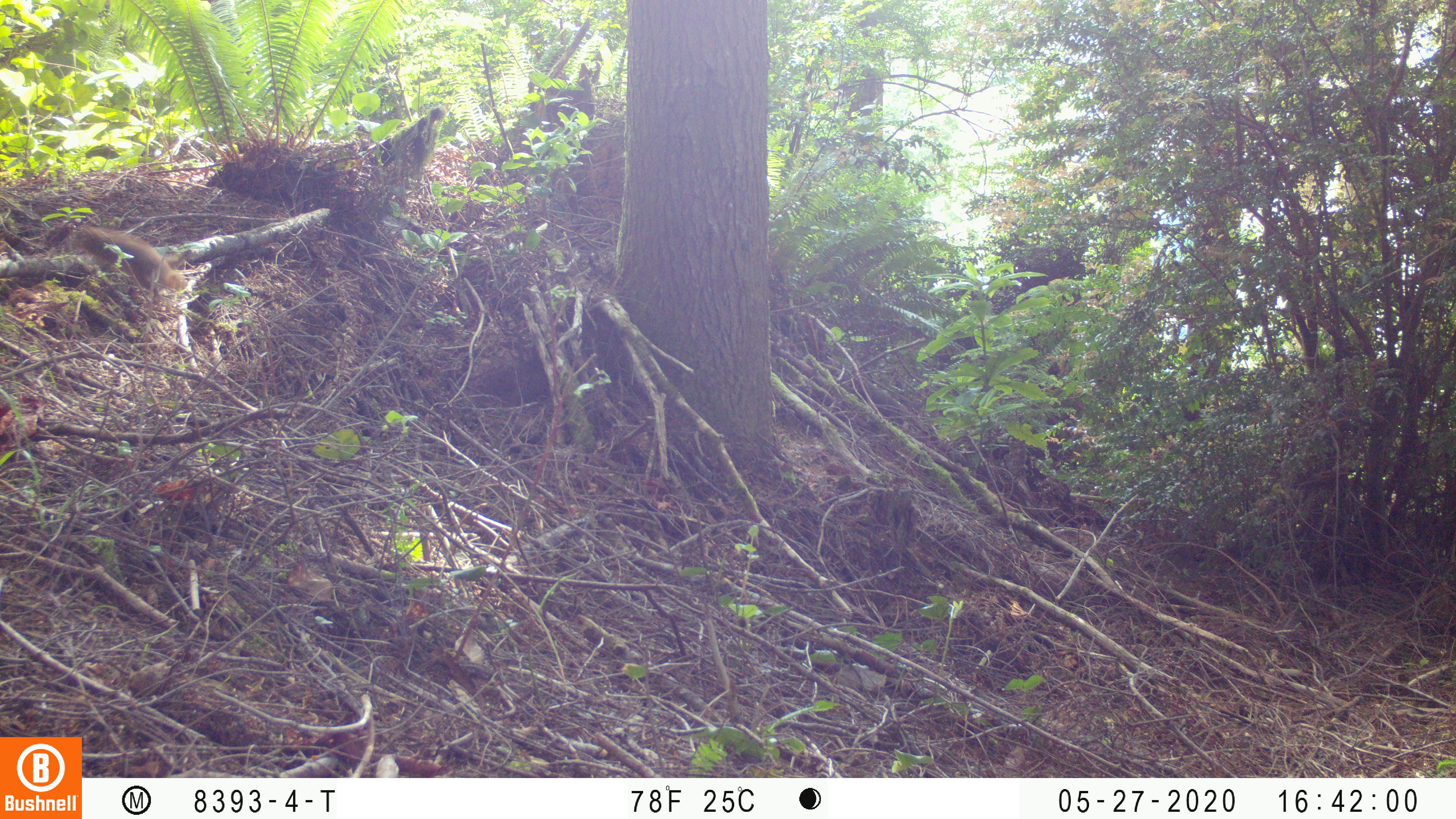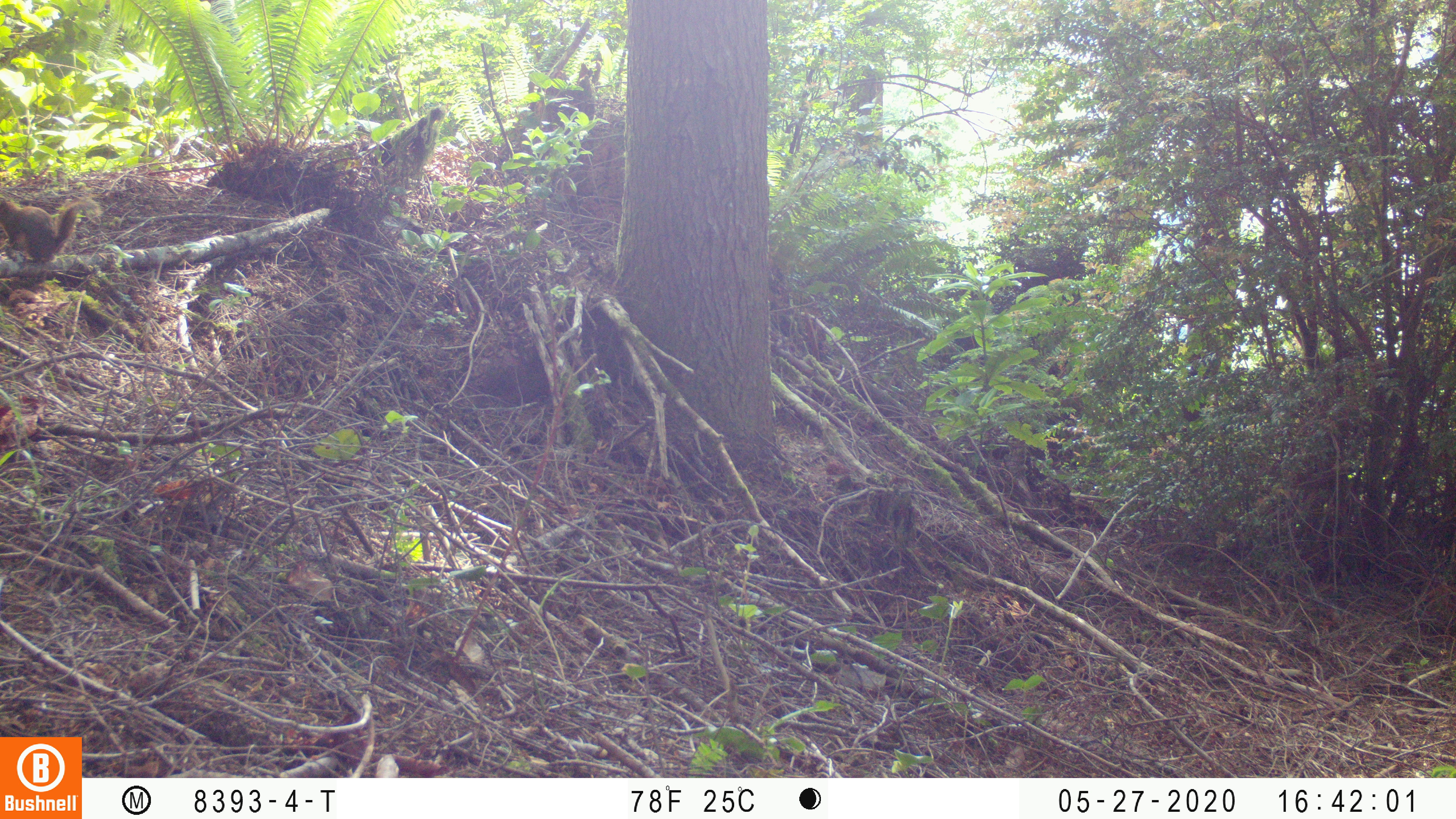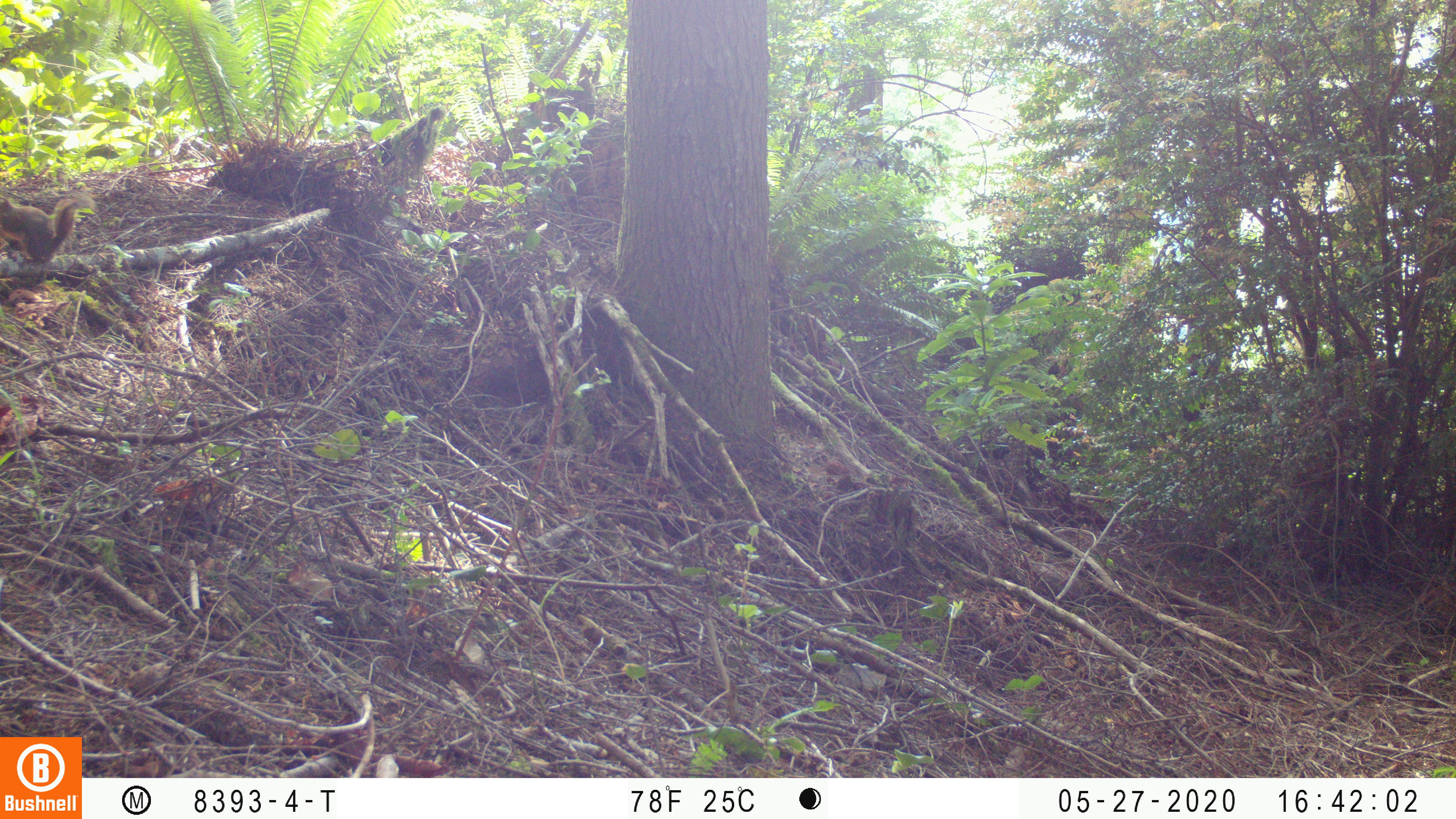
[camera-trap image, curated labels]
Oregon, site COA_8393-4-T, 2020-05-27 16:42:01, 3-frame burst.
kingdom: Animalia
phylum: Chordata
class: Mammalia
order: Rodentia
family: Sciuridae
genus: Tamiasciurus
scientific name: Tamiasciurus douglasii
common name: douglas squirrel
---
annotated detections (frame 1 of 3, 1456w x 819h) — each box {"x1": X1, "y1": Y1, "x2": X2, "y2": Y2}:
douglas squirrel: {"x1": 72, "y1": 227, "x2": 190, "y2": 306}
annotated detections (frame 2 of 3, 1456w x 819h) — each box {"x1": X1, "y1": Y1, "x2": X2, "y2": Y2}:
douglas squirrel: {"x1": 0, "y1": 197, "x2": 99, "y2": 267}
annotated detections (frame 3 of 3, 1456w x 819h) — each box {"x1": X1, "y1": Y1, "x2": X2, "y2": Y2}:
douglas squirrel: {"x1": 0, "y1": 192, "x2": 98, "y2": 265}